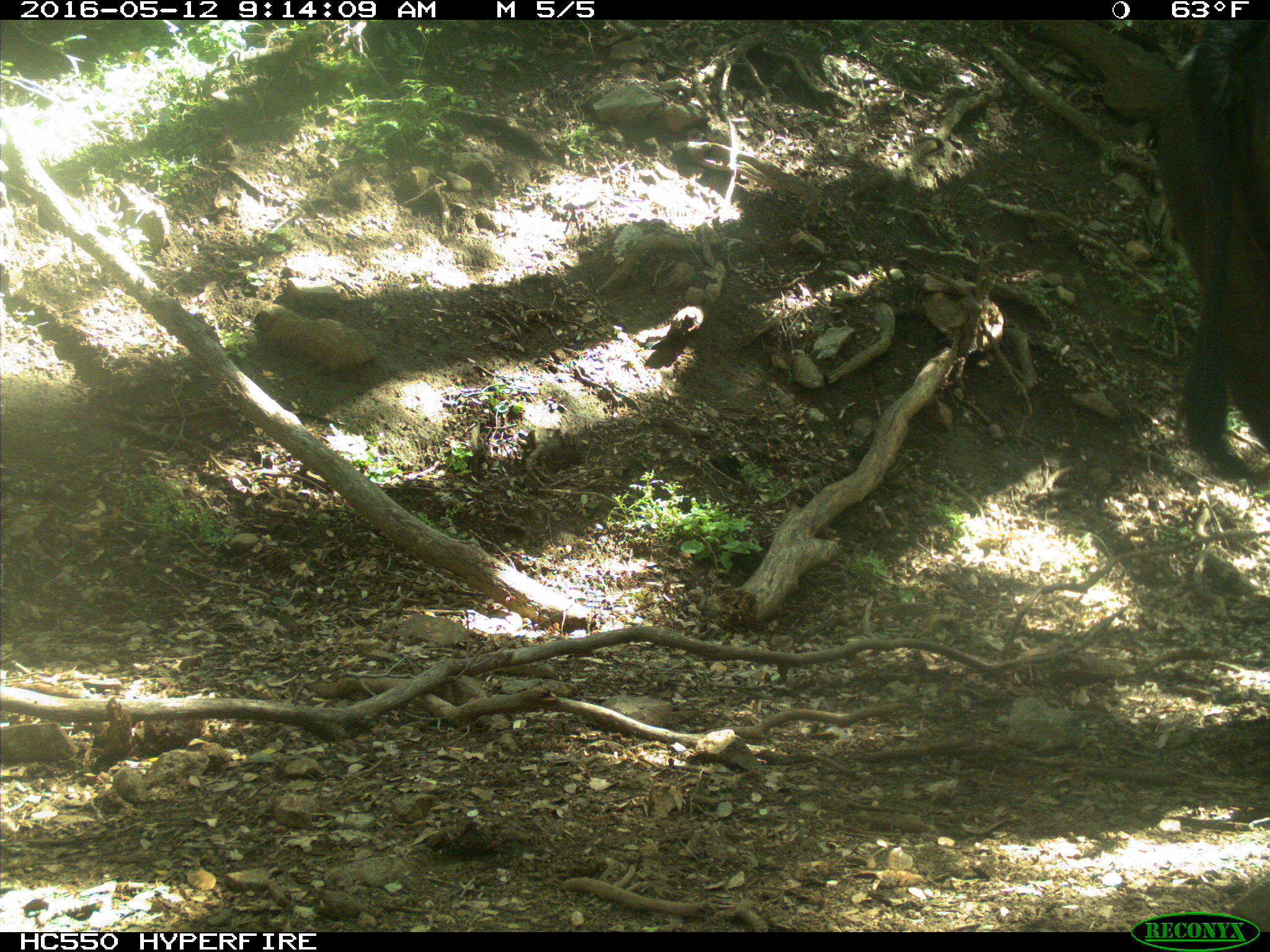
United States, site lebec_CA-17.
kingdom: Animalia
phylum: Chordata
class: Mammalia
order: Artiodactyla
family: Bovidae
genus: Bos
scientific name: Bos taurus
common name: domestic cow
Bos taurus (domestic cow).